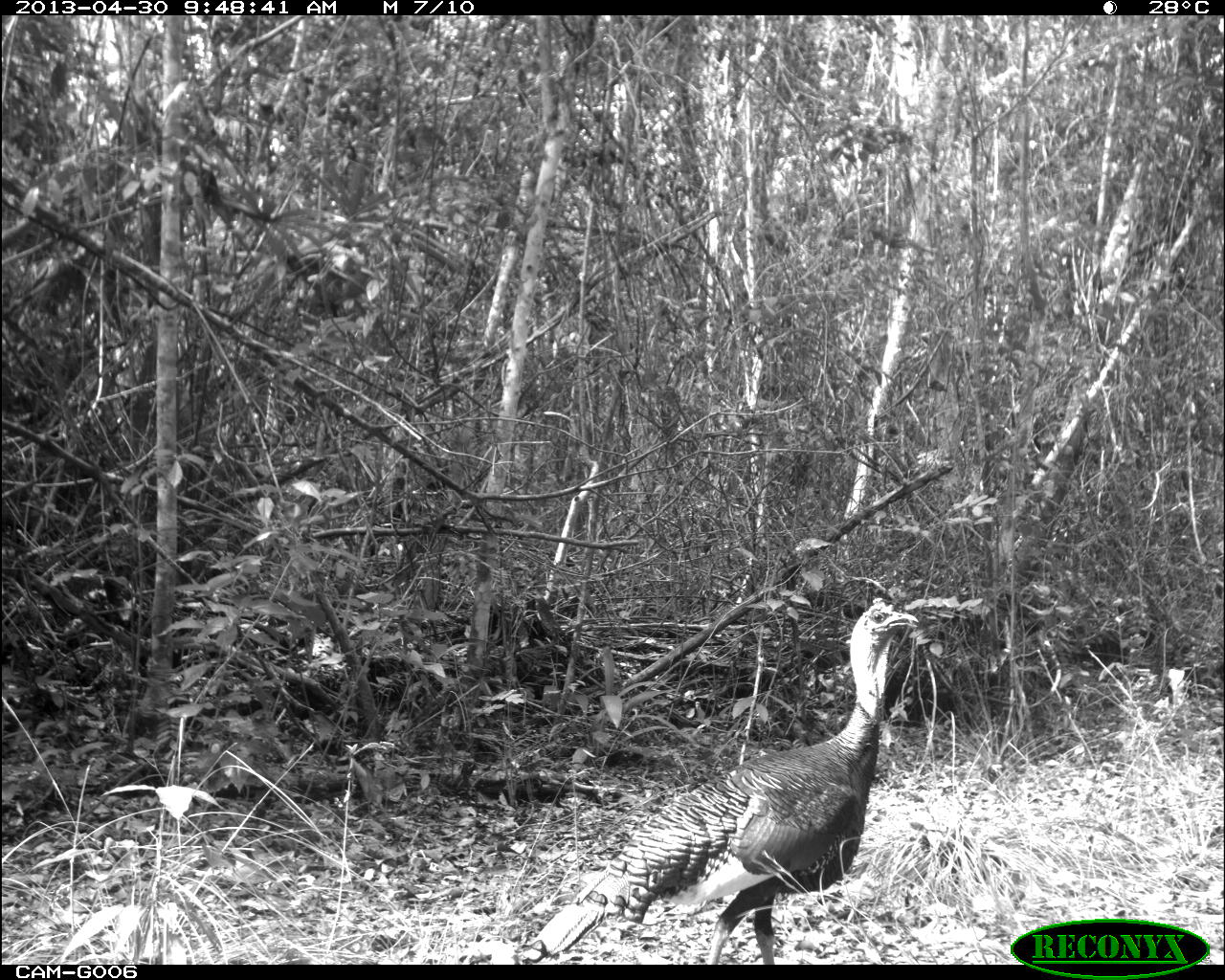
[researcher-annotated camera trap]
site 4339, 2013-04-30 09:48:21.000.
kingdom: Animalia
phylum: Chordata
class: Aves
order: Galliformes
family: Phasianidae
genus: Meleagris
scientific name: Meleagris ocellata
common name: ocellated turkey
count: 1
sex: male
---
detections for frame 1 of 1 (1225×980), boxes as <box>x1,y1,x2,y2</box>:
meleagris ocellata: <box>523,599,918,961</box>